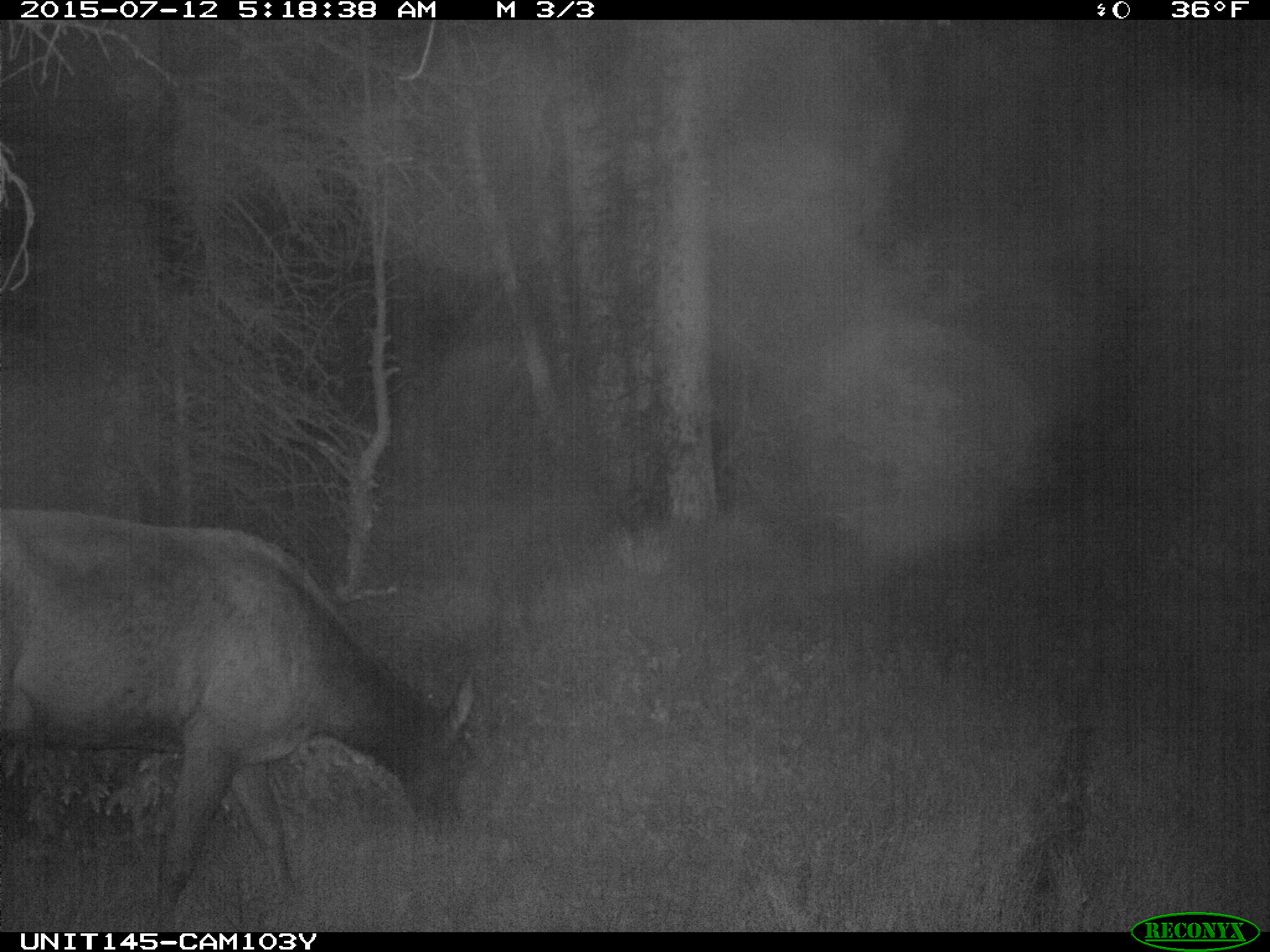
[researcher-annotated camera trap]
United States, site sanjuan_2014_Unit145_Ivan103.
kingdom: Animalia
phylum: Chordata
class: Mammalia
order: Artiodactyla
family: Cervidae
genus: Cervus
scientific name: Cervus elaphus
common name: red deer